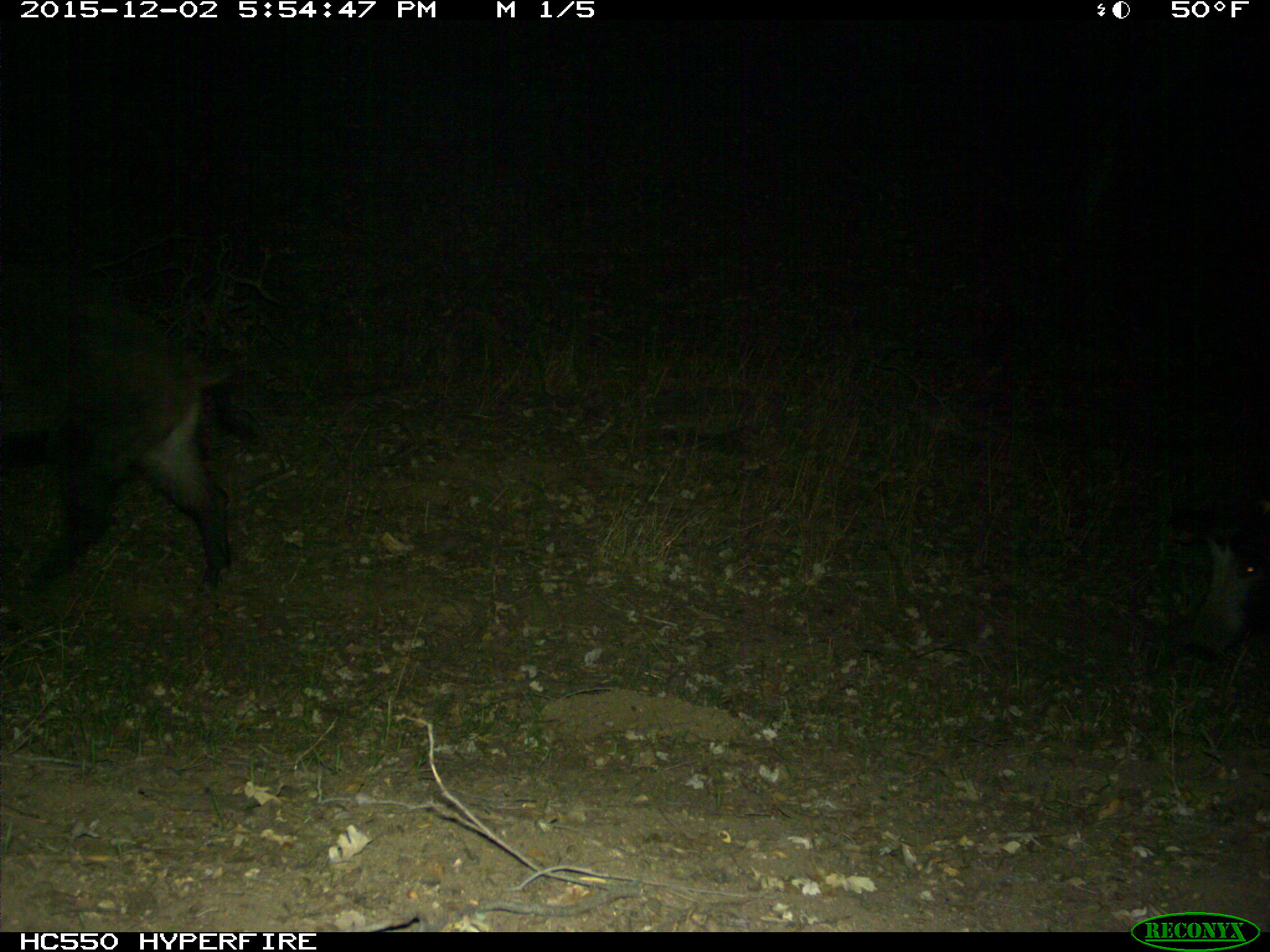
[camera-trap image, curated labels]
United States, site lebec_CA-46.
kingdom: Animalia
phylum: Chordata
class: Mammalia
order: Artiodactyla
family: Suidae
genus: Sus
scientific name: Sus scrofa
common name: wild boar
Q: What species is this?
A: Sus scrofa (wild boar).